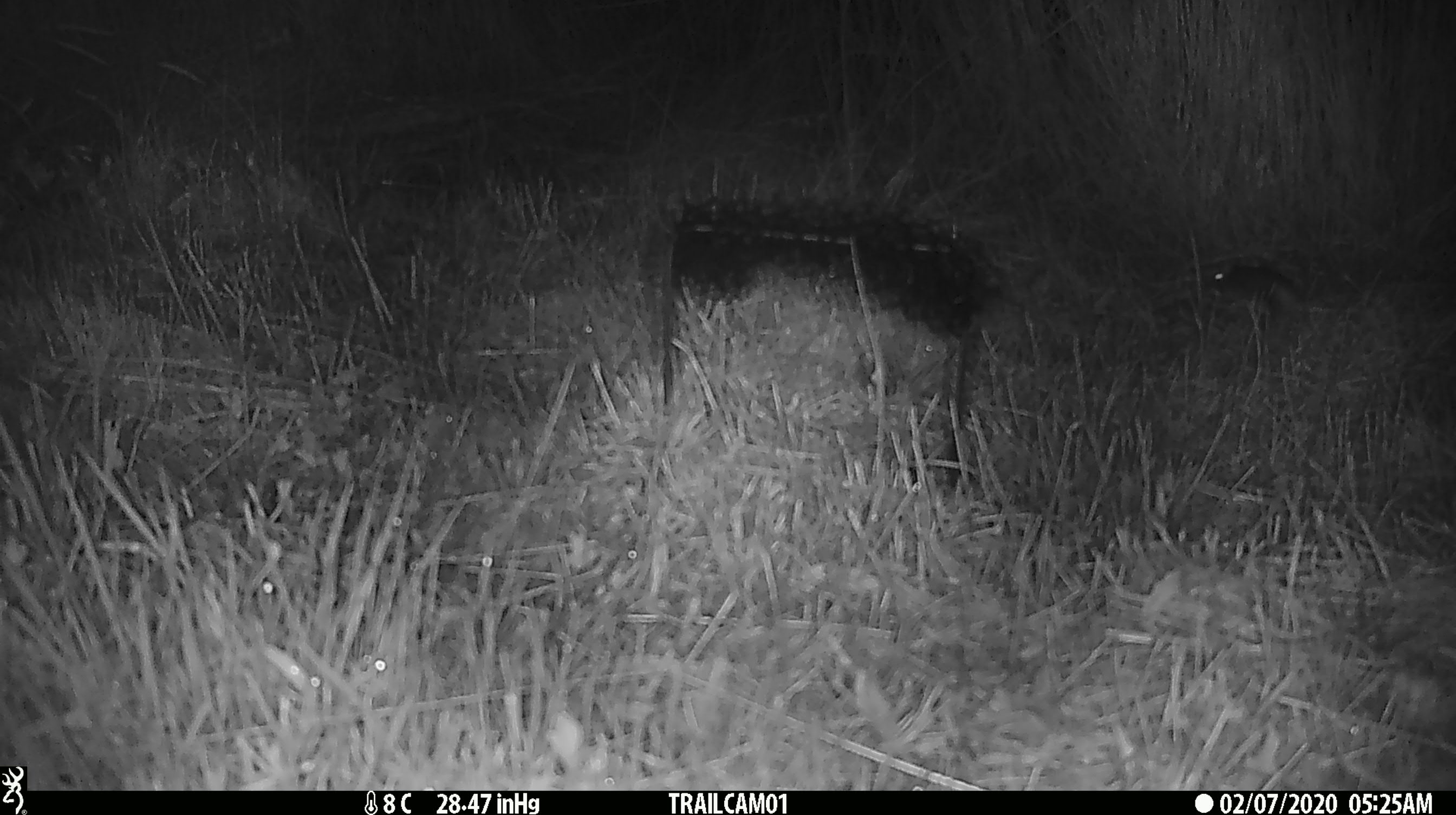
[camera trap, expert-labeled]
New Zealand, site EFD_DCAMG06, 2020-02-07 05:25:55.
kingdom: Animalia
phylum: Chordata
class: Mammalia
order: Rodentia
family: Muridae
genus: Mus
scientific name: Mus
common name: mouse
Mouse (Mus).